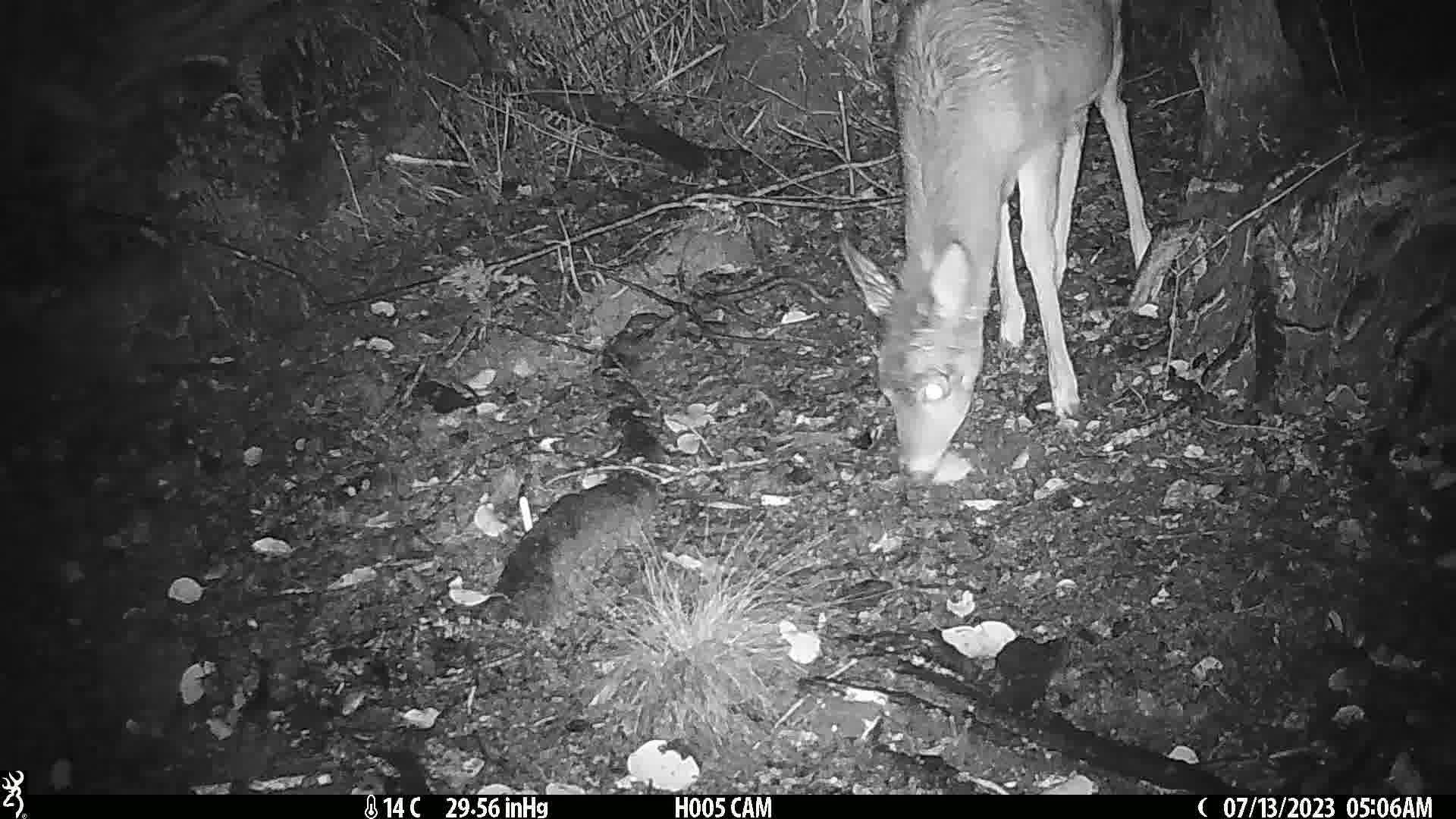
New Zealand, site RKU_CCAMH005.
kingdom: Animalia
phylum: Chordata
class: Mammalia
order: Artiodactyla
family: Cervidae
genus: Odocoileus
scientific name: Odocoileus virginianus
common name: white-tailed deer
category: white tailed deer